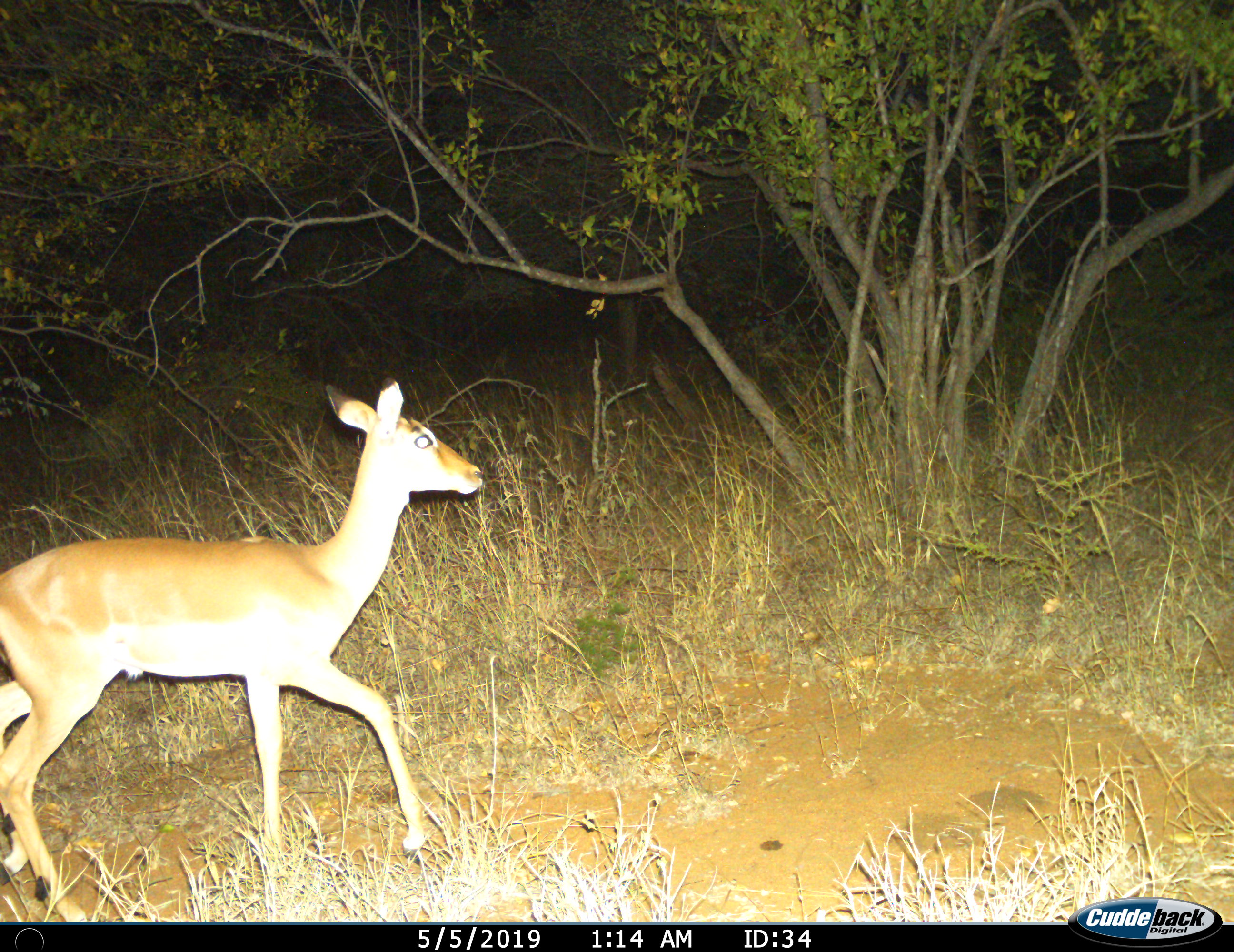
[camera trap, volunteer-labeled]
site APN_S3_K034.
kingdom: Animalia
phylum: Chordata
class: Mammalia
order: Artiodactyla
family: Bovidae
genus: Aepyceros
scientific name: Aepyceros melampus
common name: impala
Impala (Aepyceros melampus), count 1. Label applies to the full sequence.